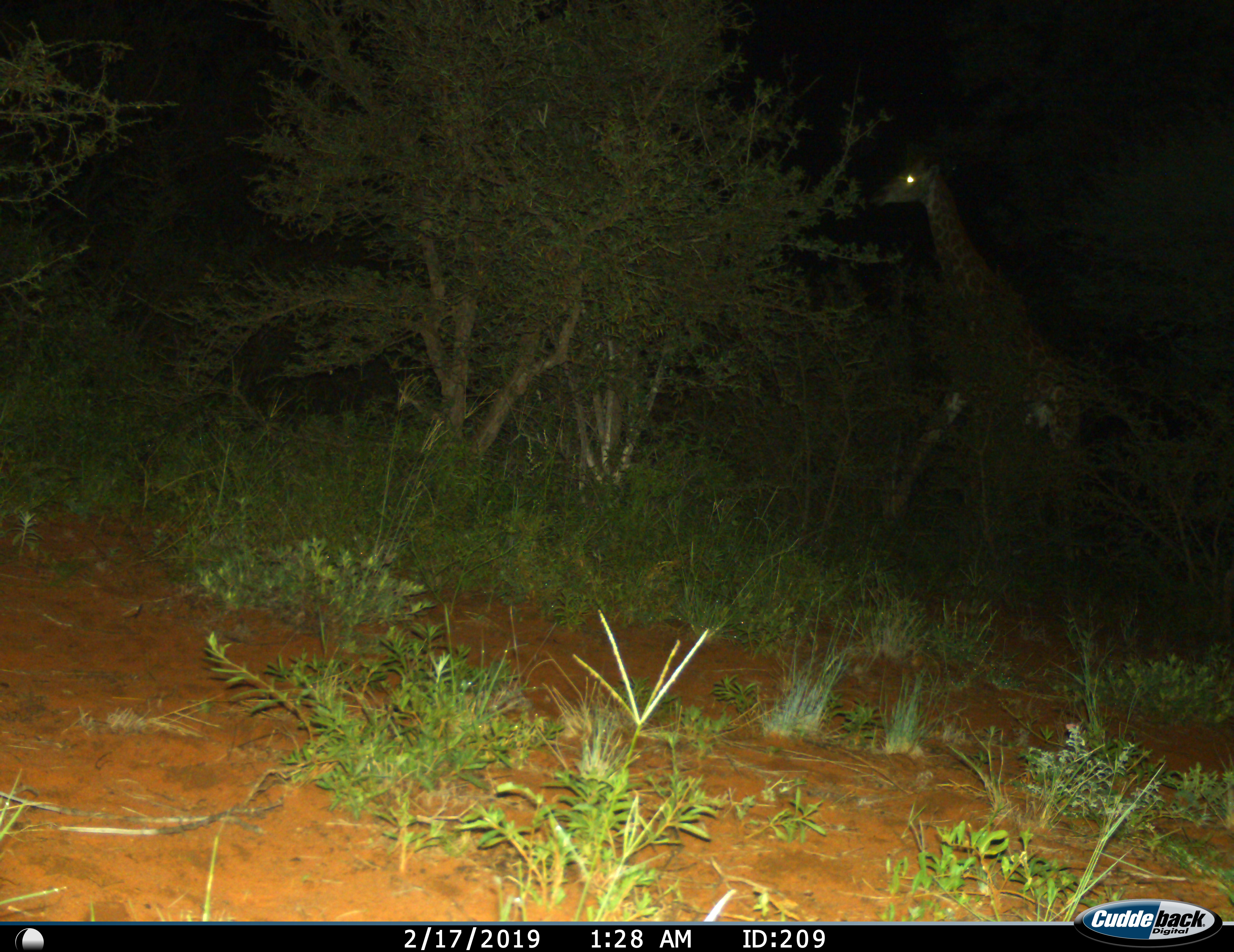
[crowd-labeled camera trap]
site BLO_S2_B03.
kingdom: Animalia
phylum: Chordata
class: Mammalia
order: Artiodactyla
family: Giraffidae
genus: Giraffa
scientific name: Giraffa camelopardalis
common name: giraffe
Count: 1.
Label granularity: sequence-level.